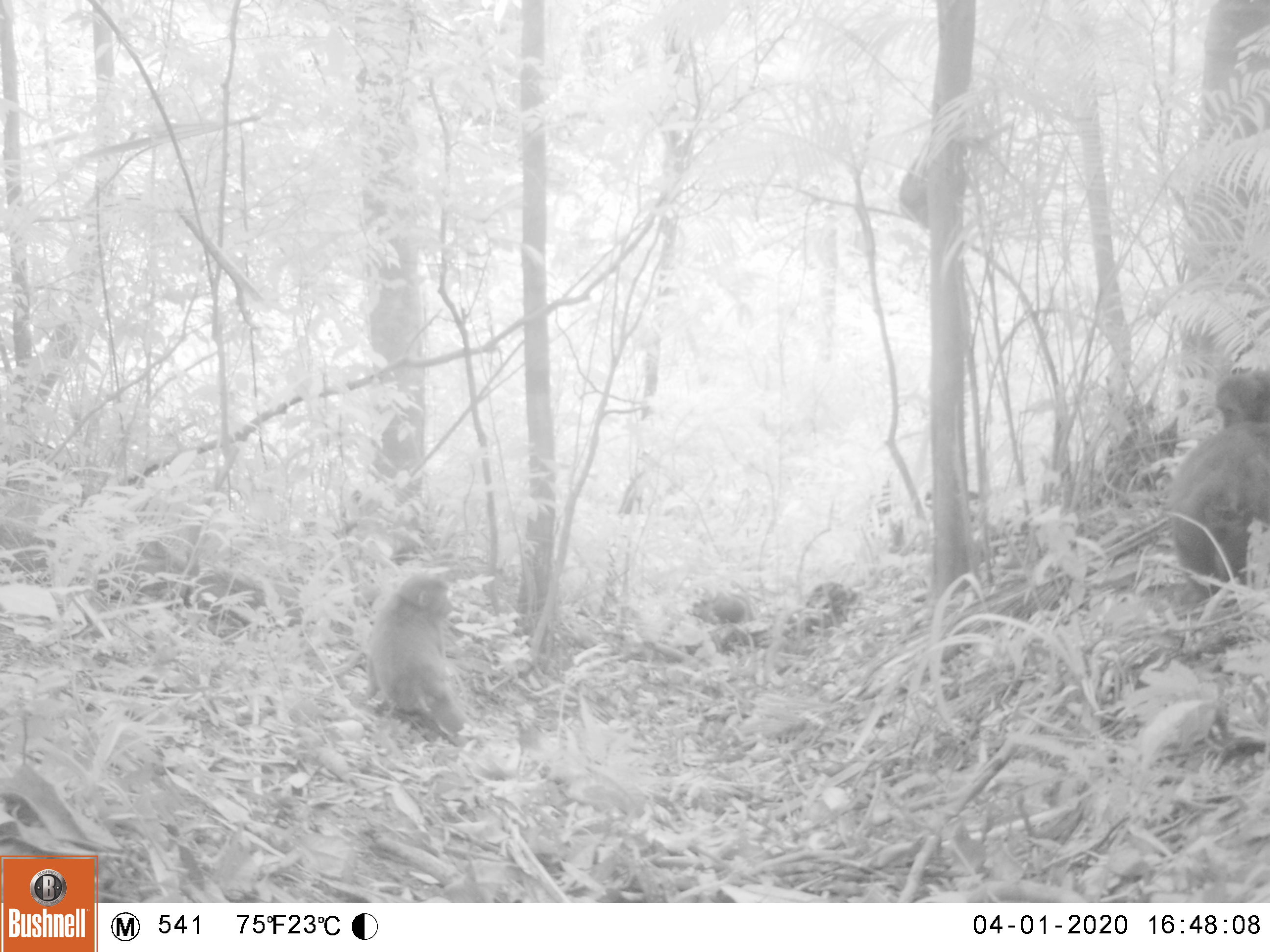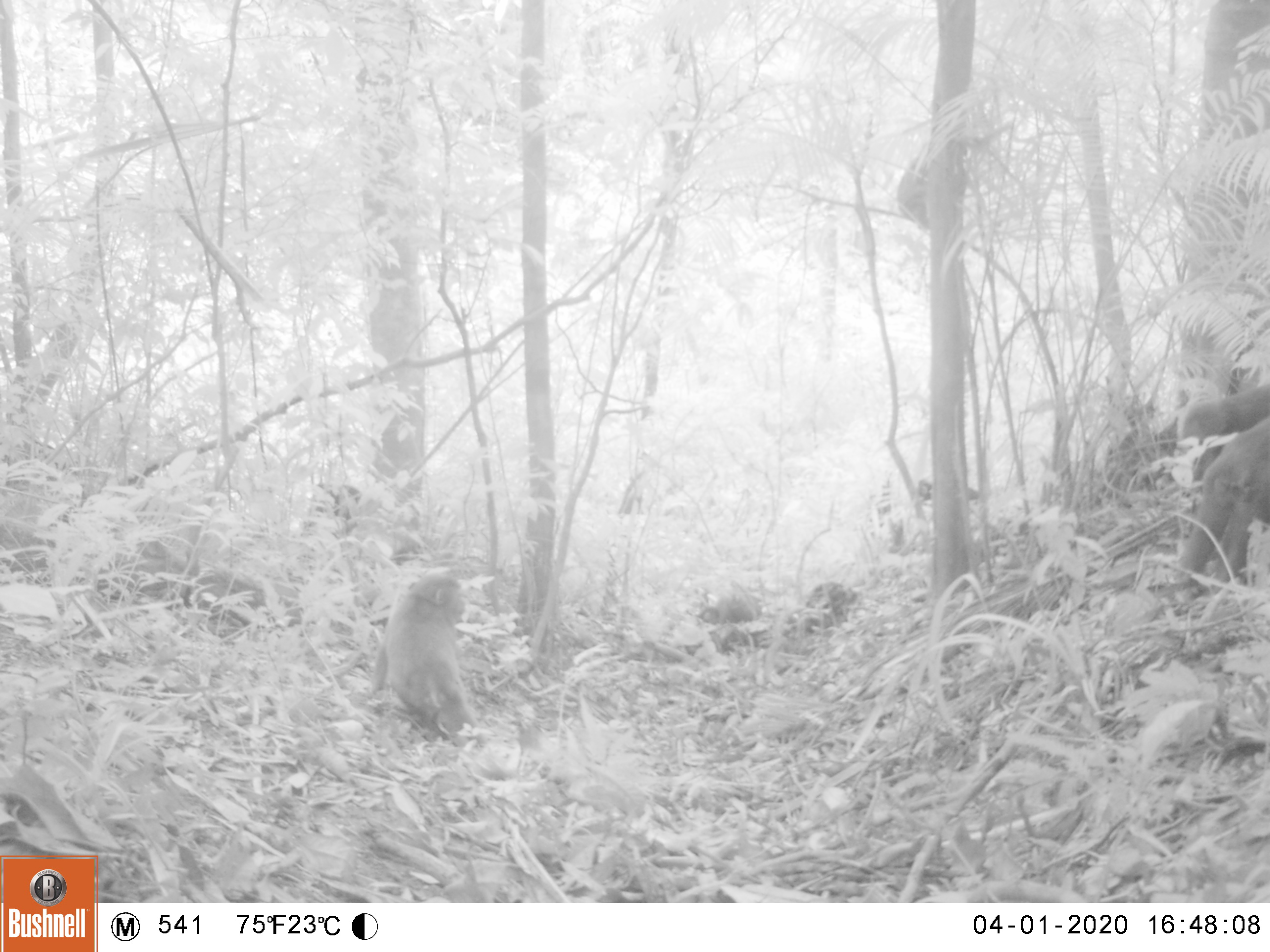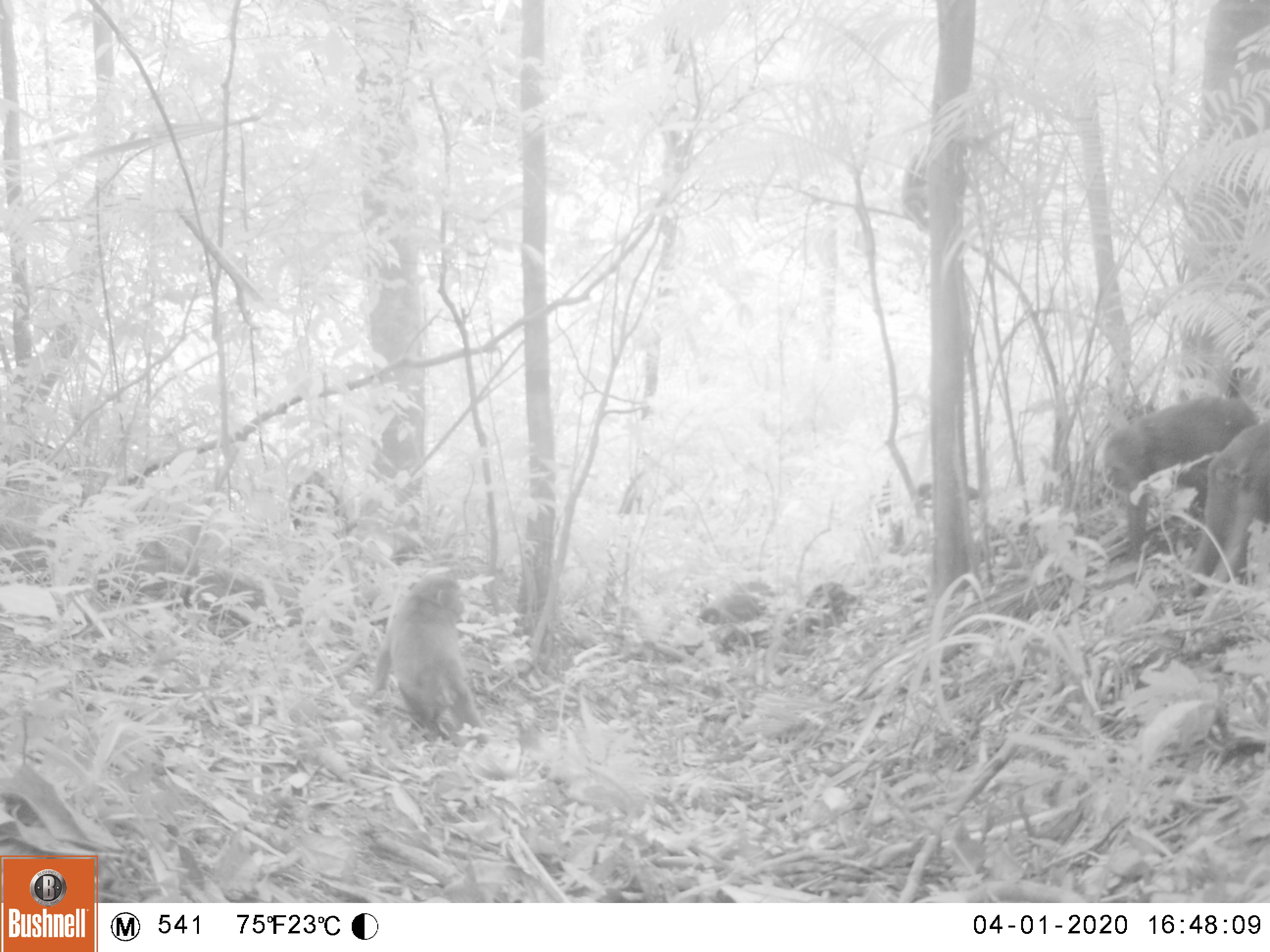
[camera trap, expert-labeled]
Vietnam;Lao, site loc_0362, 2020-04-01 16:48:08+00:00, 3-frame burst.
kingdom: Animalia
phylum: Chordata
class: Mammalia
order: Primates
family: Cercopithecidae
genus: Macaca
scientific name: Macaca arctoides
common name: stump-tailed macaque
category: stump tailed macaque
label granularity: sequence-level